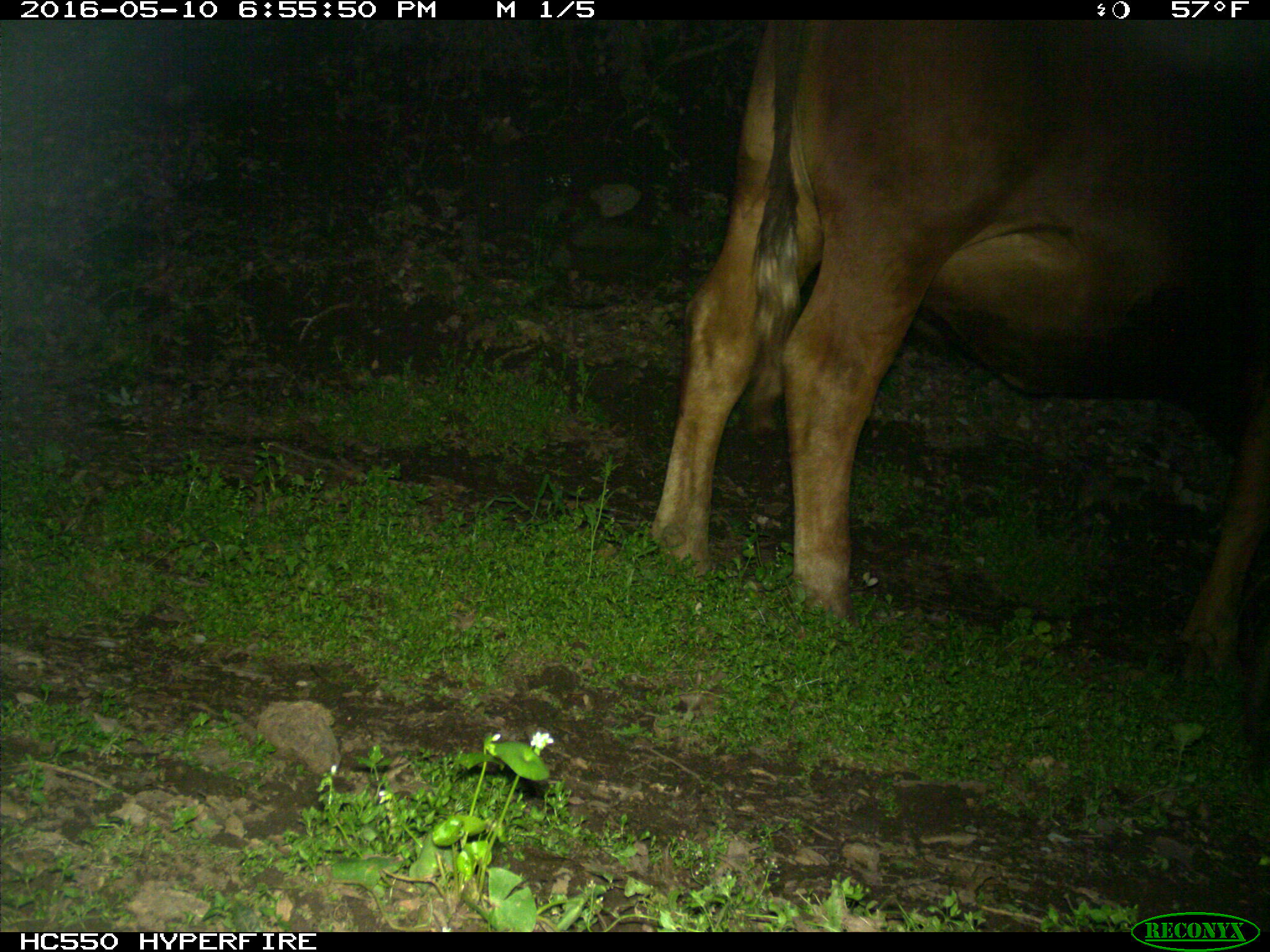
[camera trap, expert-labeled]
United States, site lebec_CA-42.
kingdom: Animalia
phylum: Chordata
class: Mammalia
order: Artiodactyla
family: Bovidae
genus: Bos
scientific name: Bos taurus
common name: domestic cow